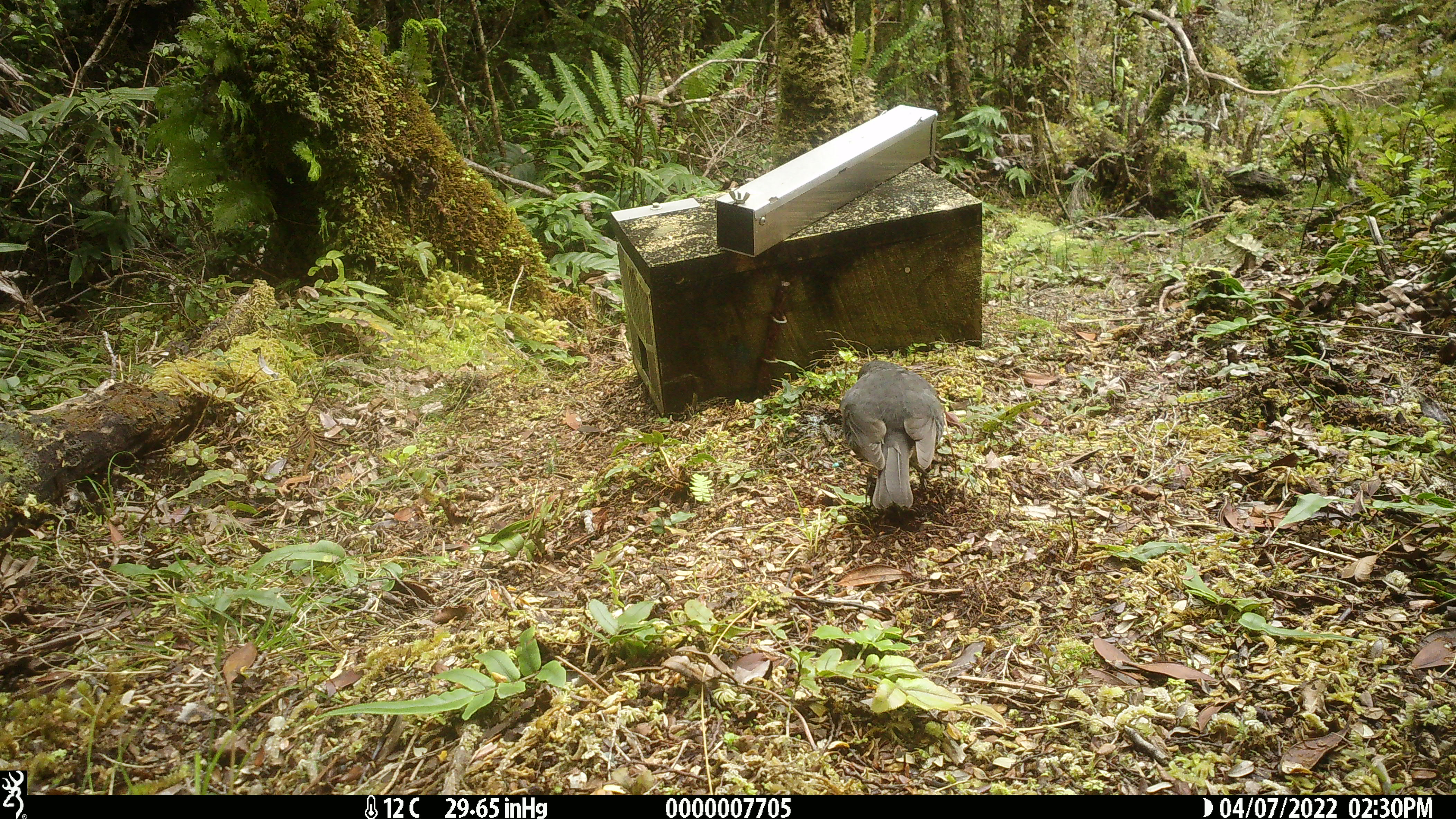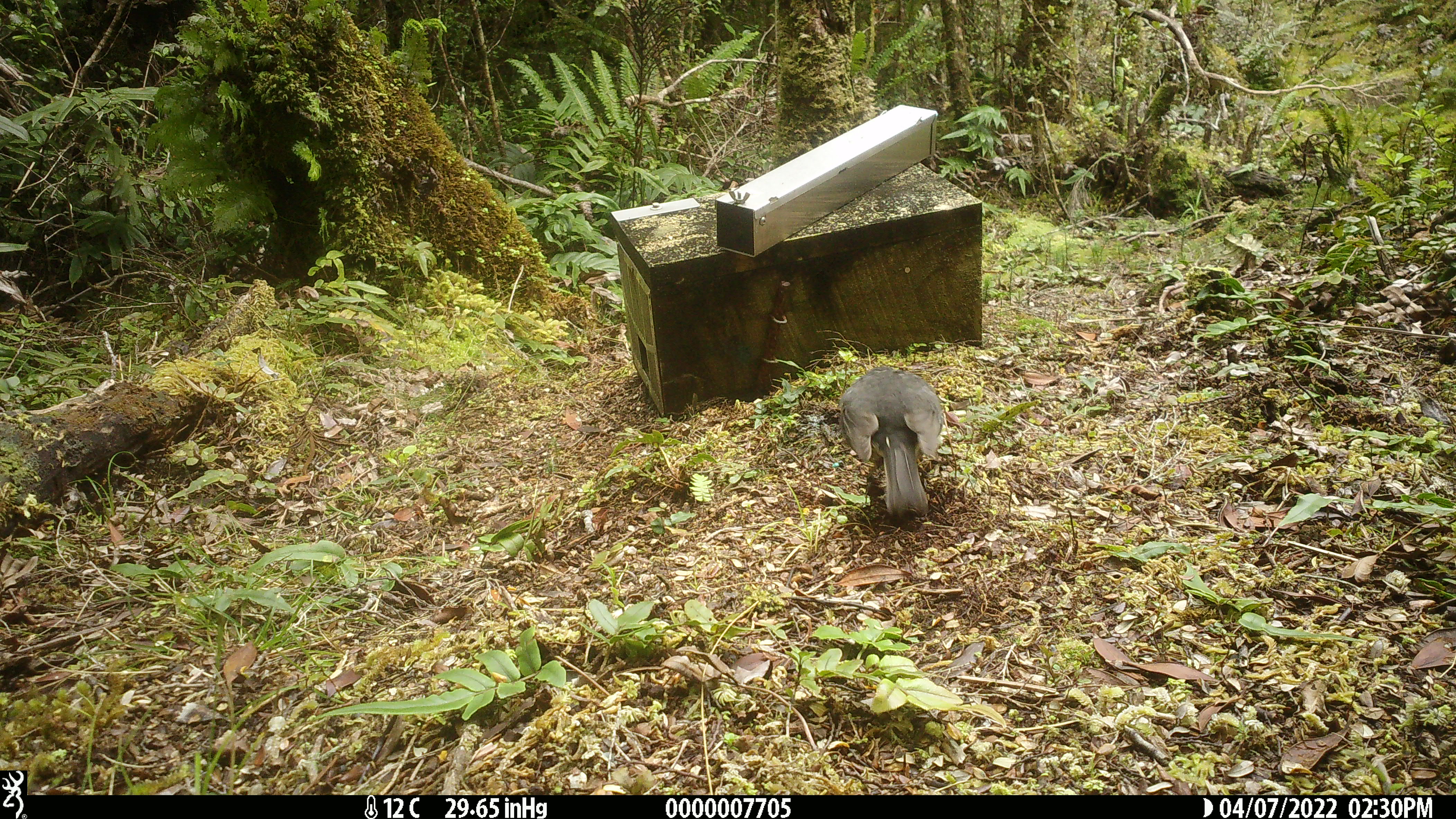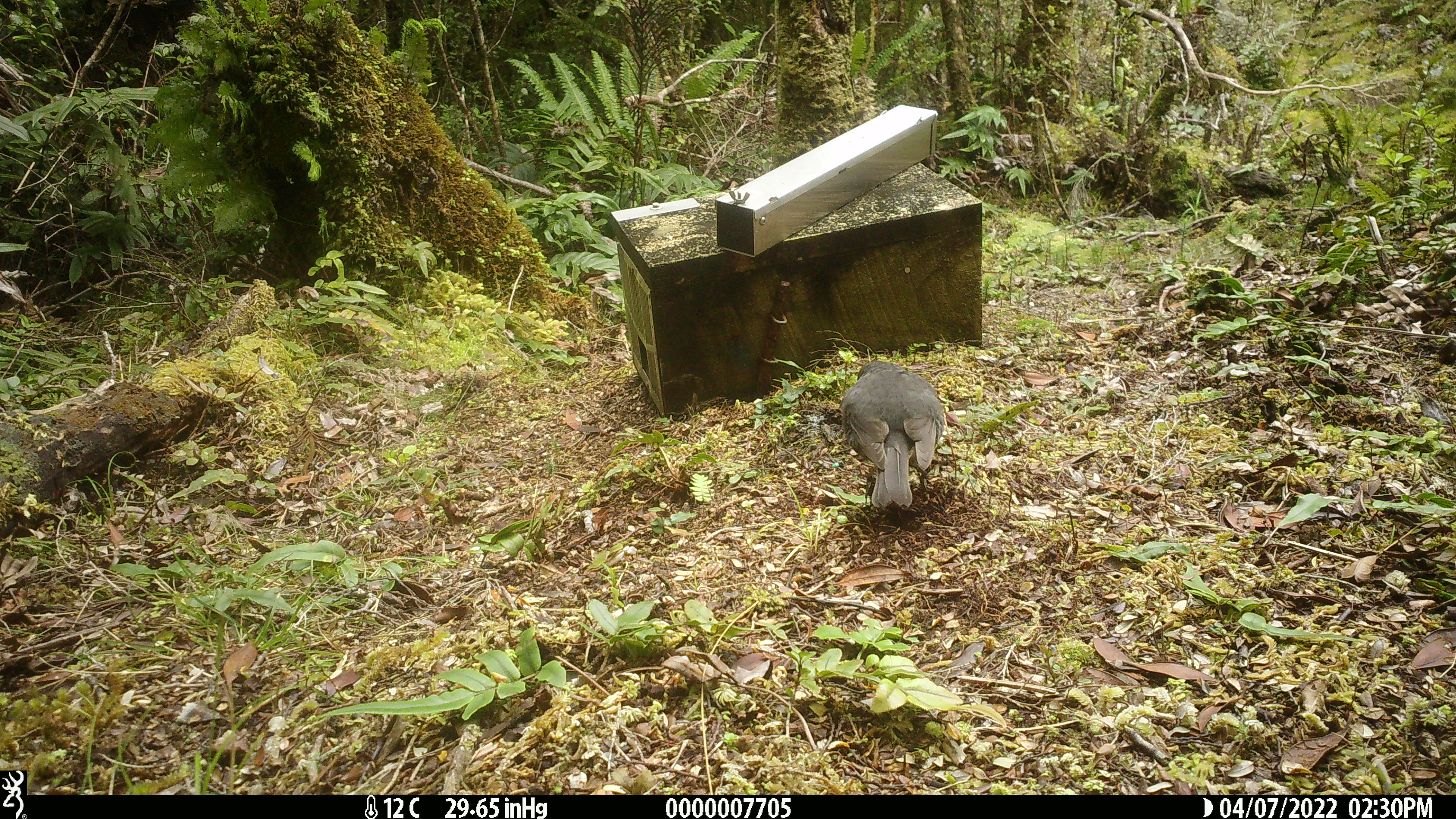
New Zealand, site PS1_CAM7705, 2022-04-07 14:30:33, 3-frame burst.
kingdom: Animalia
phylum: Chordata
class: Aves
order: Passeriformes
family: Petroicidae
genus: Petroica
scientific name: Petroica australis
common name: new zealand robin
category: robin